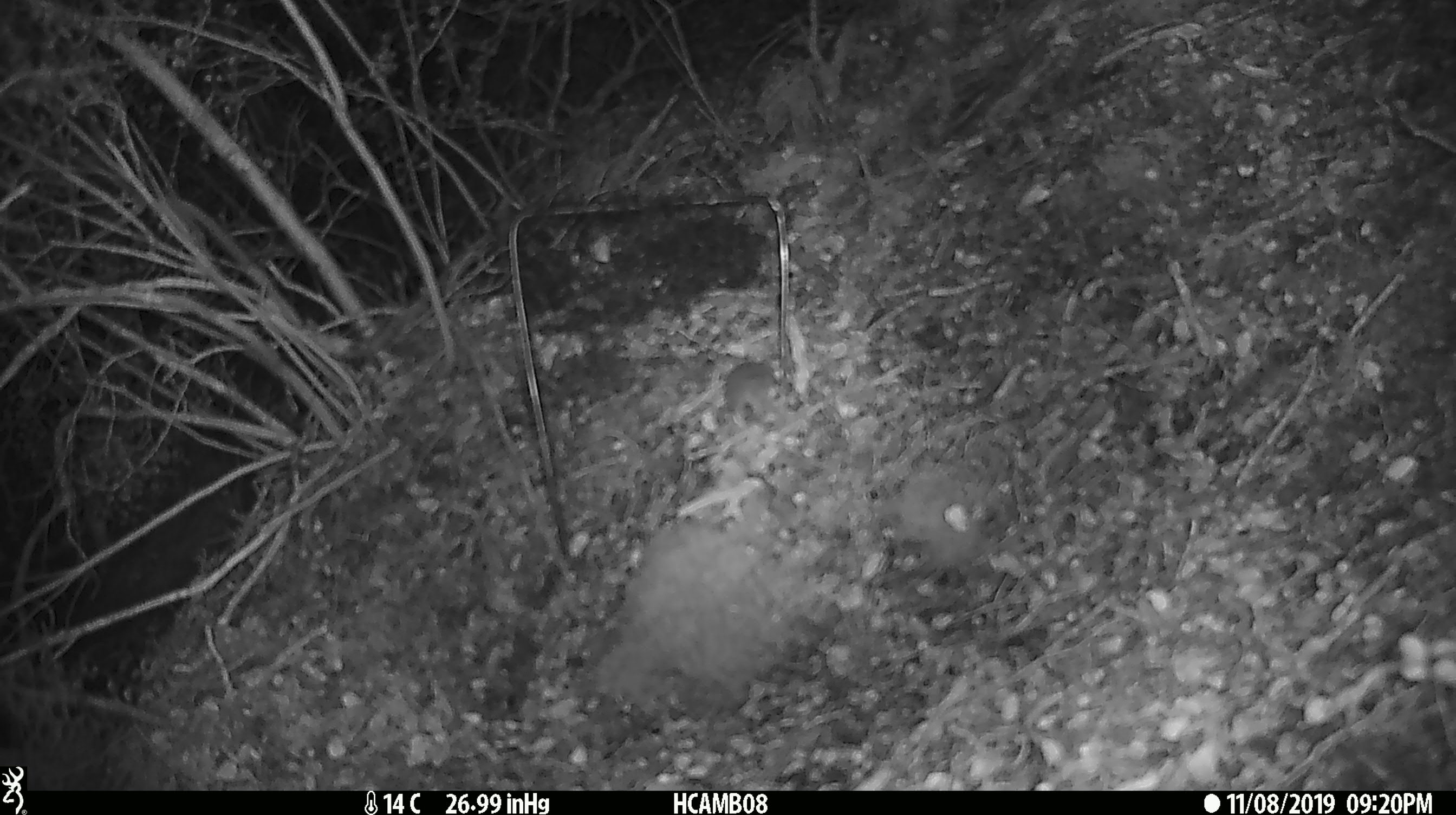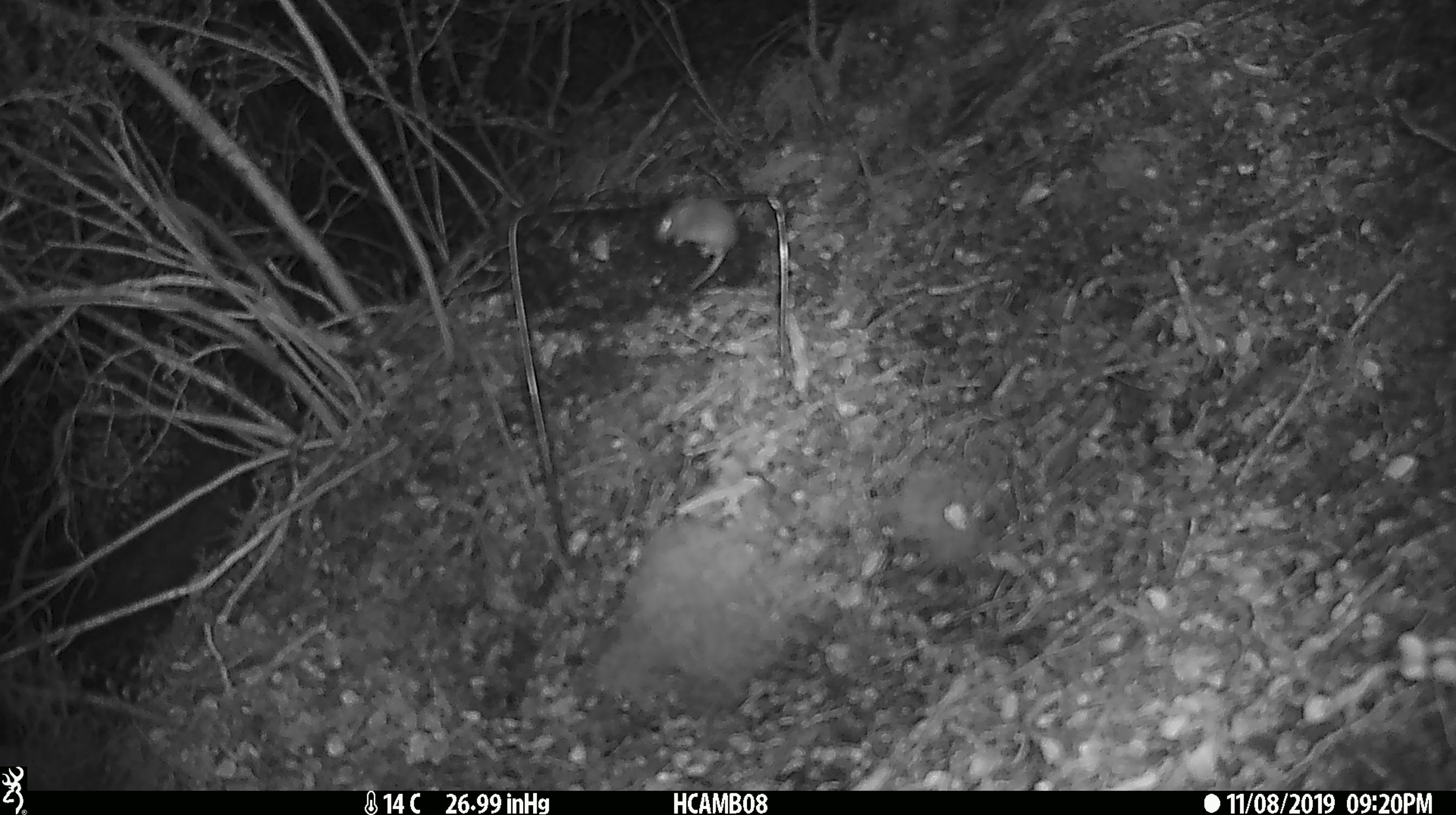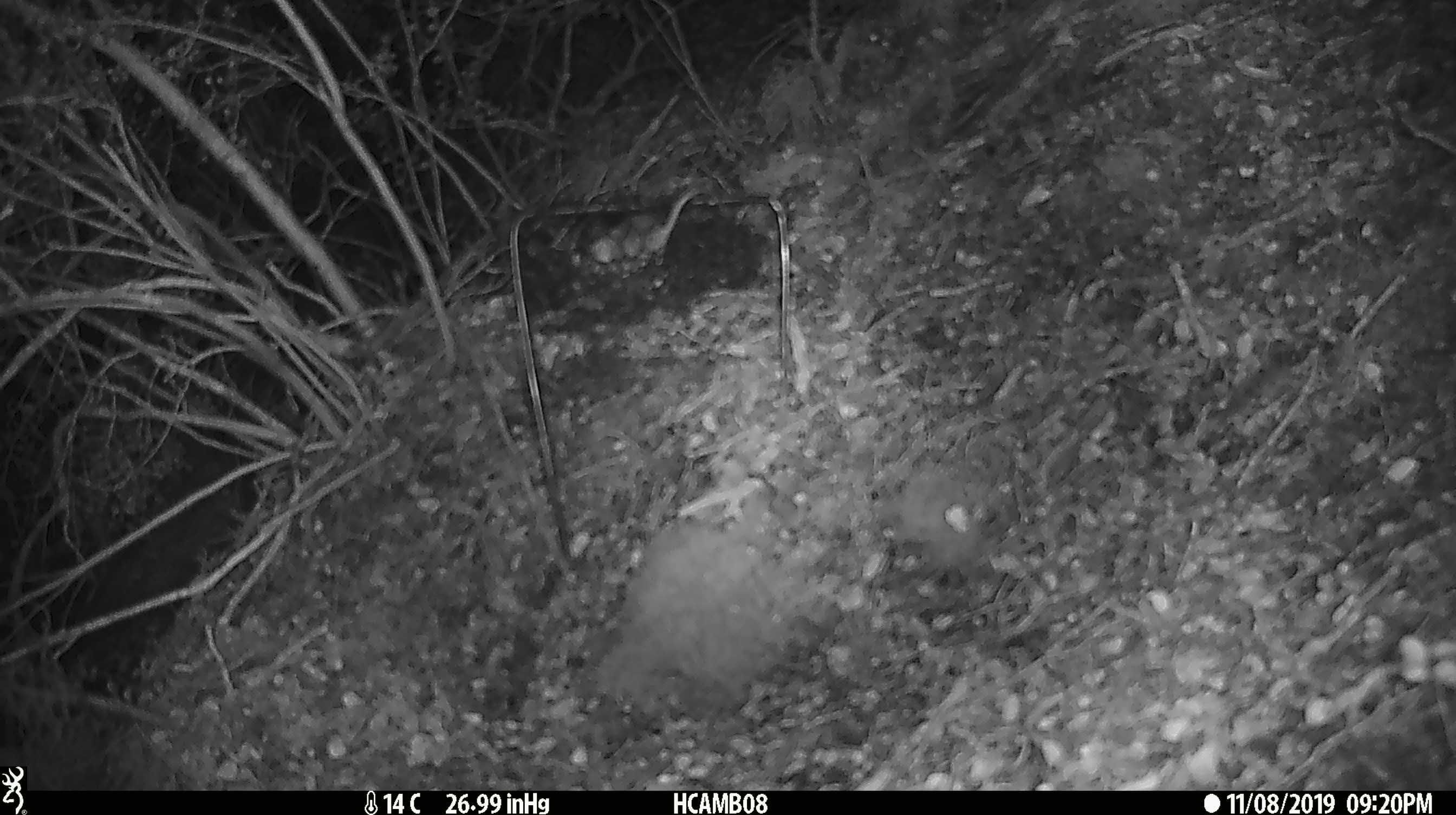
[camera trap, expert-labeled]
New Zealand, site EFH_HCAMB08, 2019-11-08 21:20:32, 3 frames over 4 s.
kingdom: Animalia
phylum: Chordata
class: Mammalia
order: Rodentia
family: Muridae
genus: Mus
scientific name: Mus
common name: mouse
Mouse (Mus).